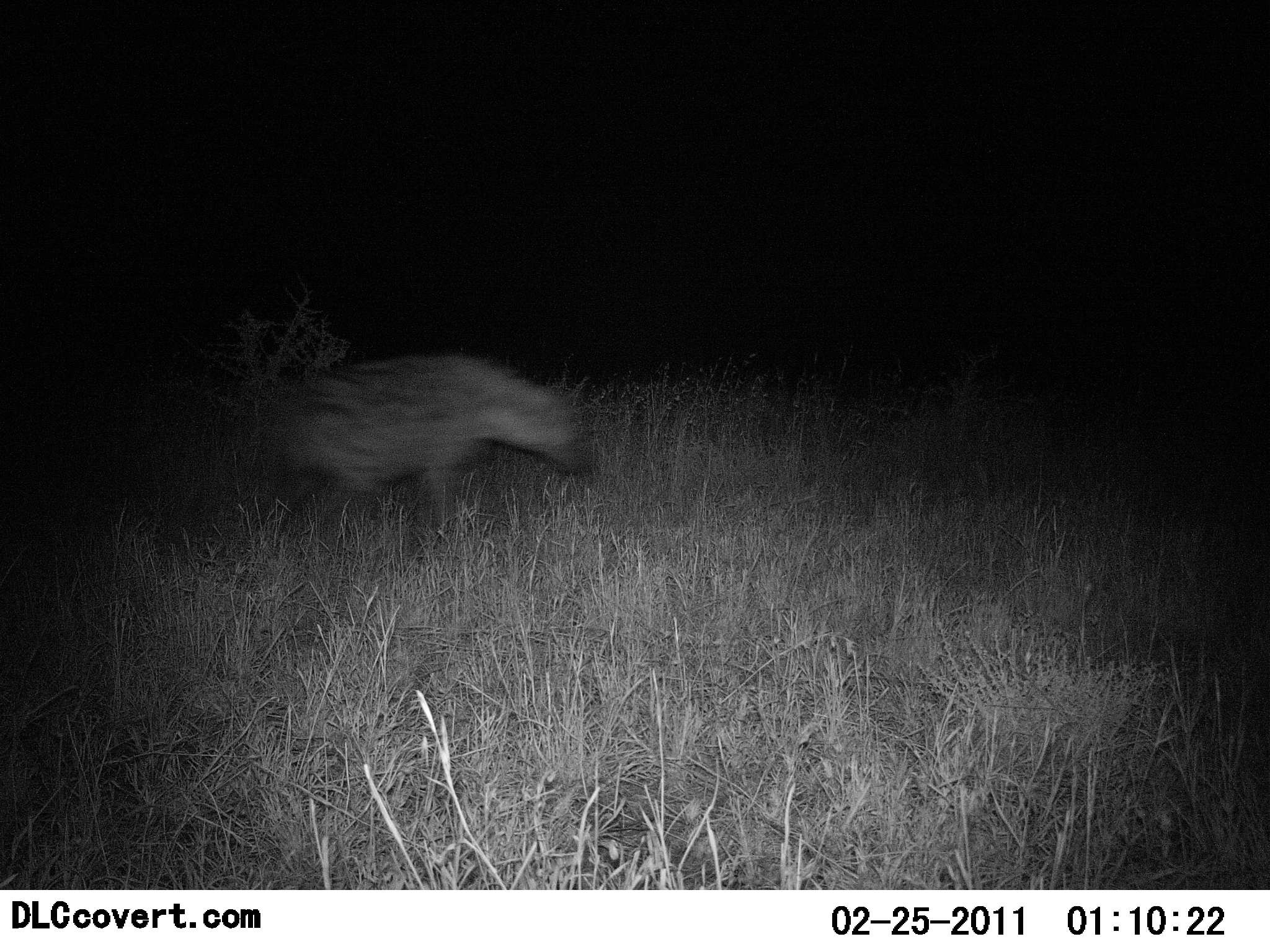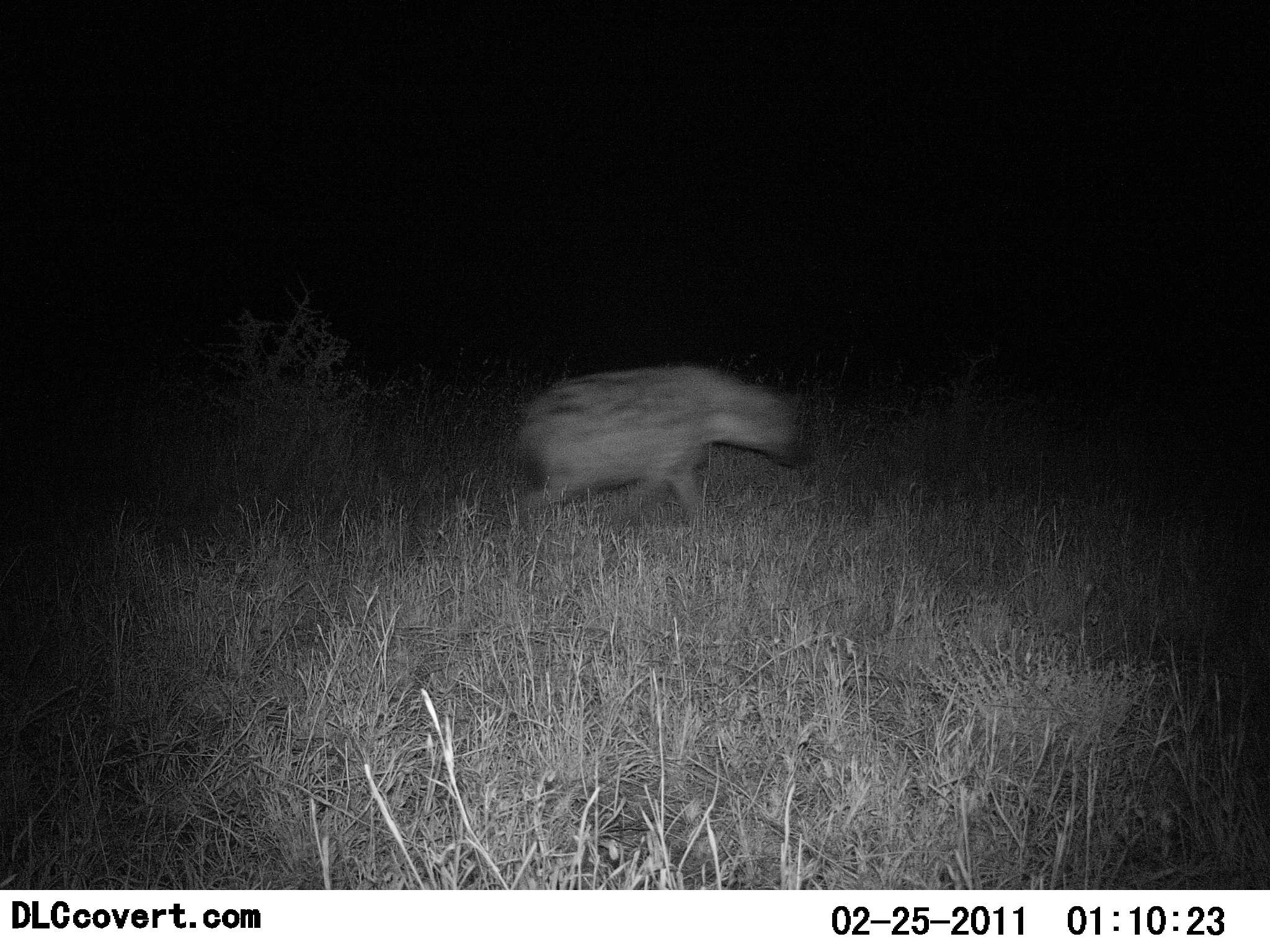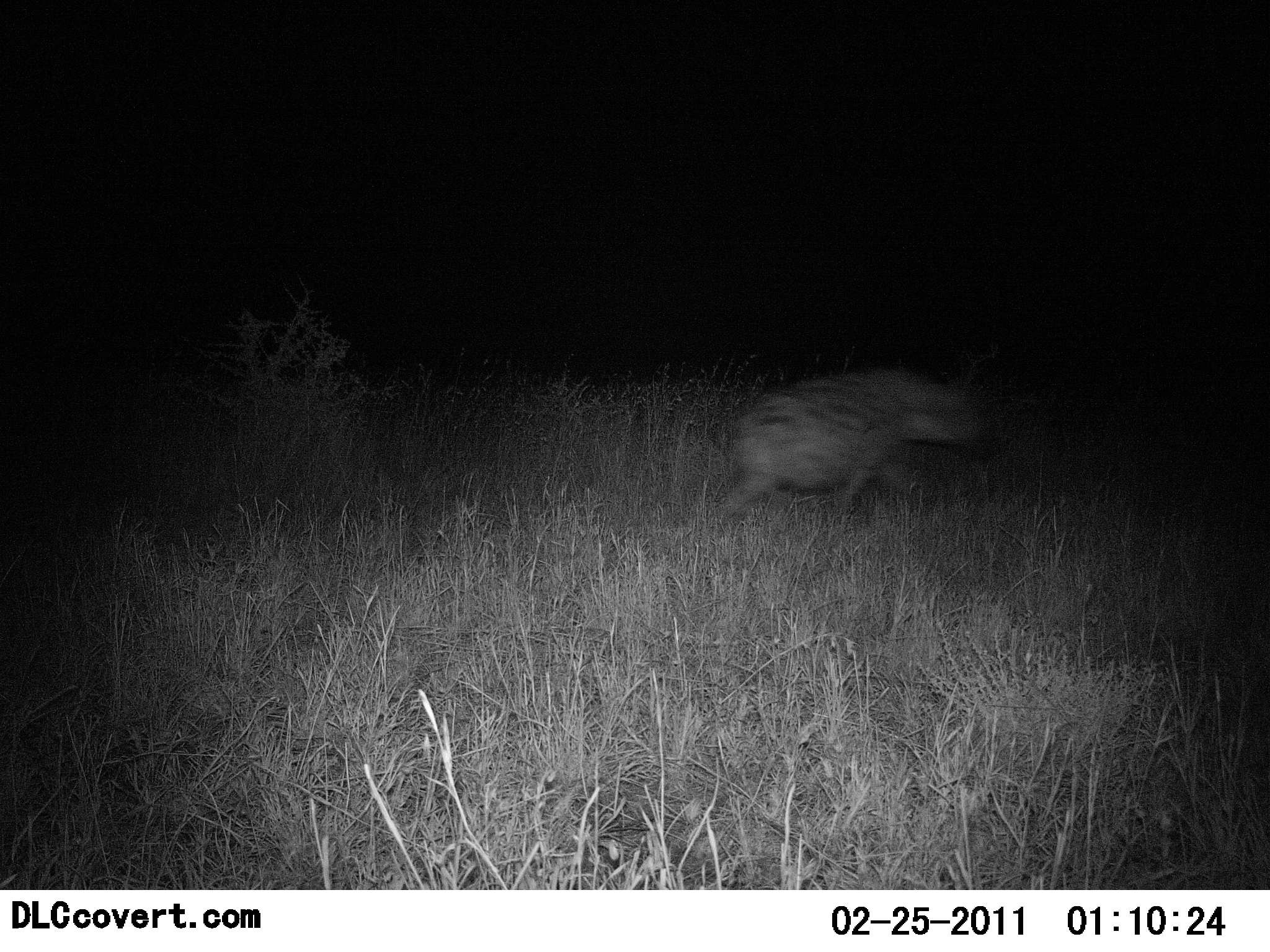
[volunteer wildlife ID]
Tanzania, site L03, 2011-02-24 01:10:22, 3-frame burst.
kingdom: Animalia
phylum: Chordata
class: Mammalia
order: Carnivora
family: Hyaenidae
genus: Crocuta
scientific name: Crocuta crocuta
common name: spotted hyena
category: hyenaspotted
Hyenaspotted (spotted hyena) (Crocuta crocuta), count 1. Behavior (volunteer vote fractions): standing 0%, resting 0%, moving 100%, interacting 0%. Young present (vote fraction): 0%. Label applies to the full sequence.